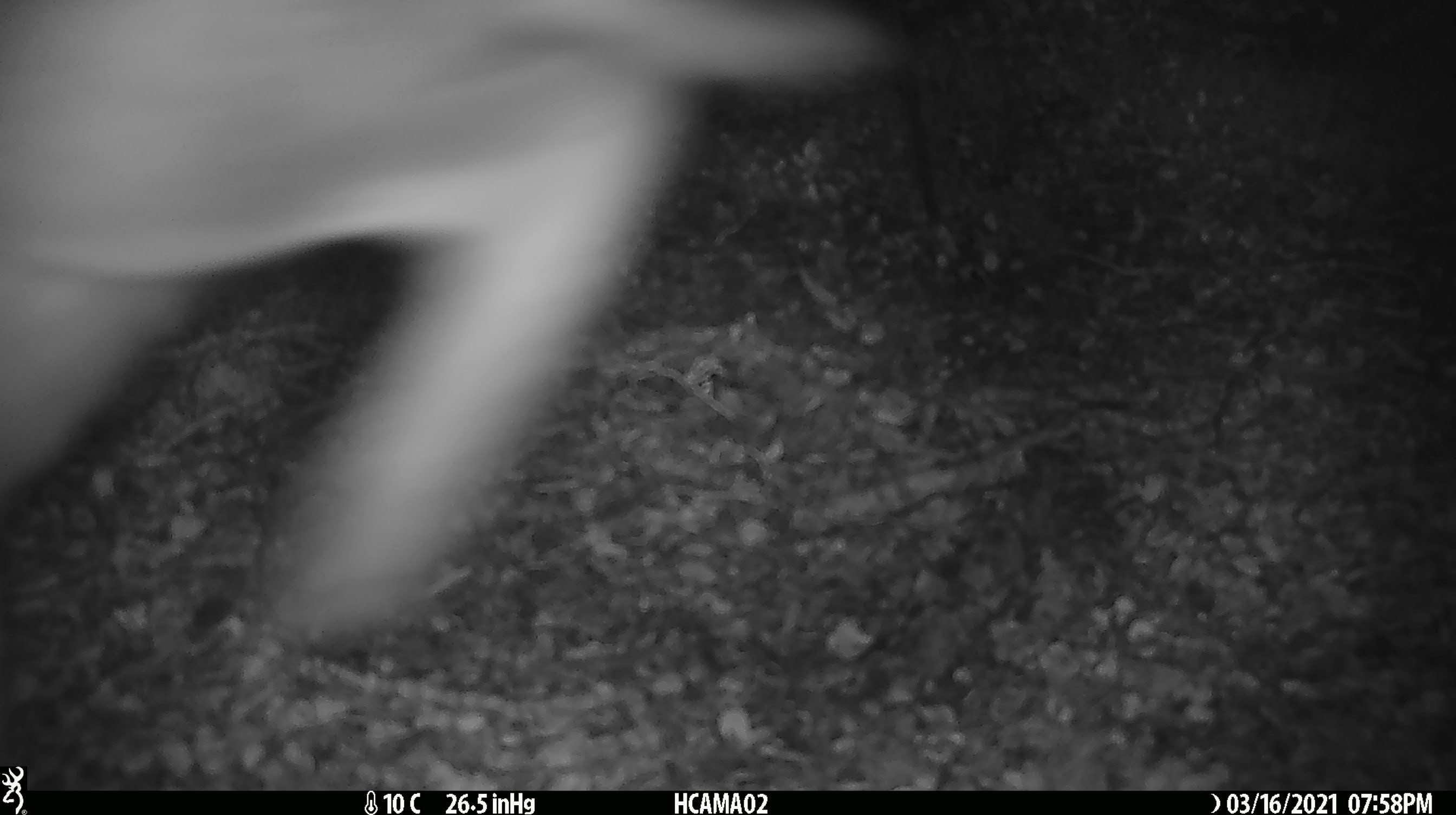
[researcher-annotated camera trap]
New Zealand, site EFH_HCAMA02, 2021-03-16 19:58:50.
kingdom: Animalia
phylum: Chordata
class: Mammalia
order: Lagomorpha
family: Leporidae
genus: Lepus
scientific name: Lepus europaeus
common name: brown hare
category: hare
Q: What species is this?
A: Hare (brown hare) (Lepus europaeus).